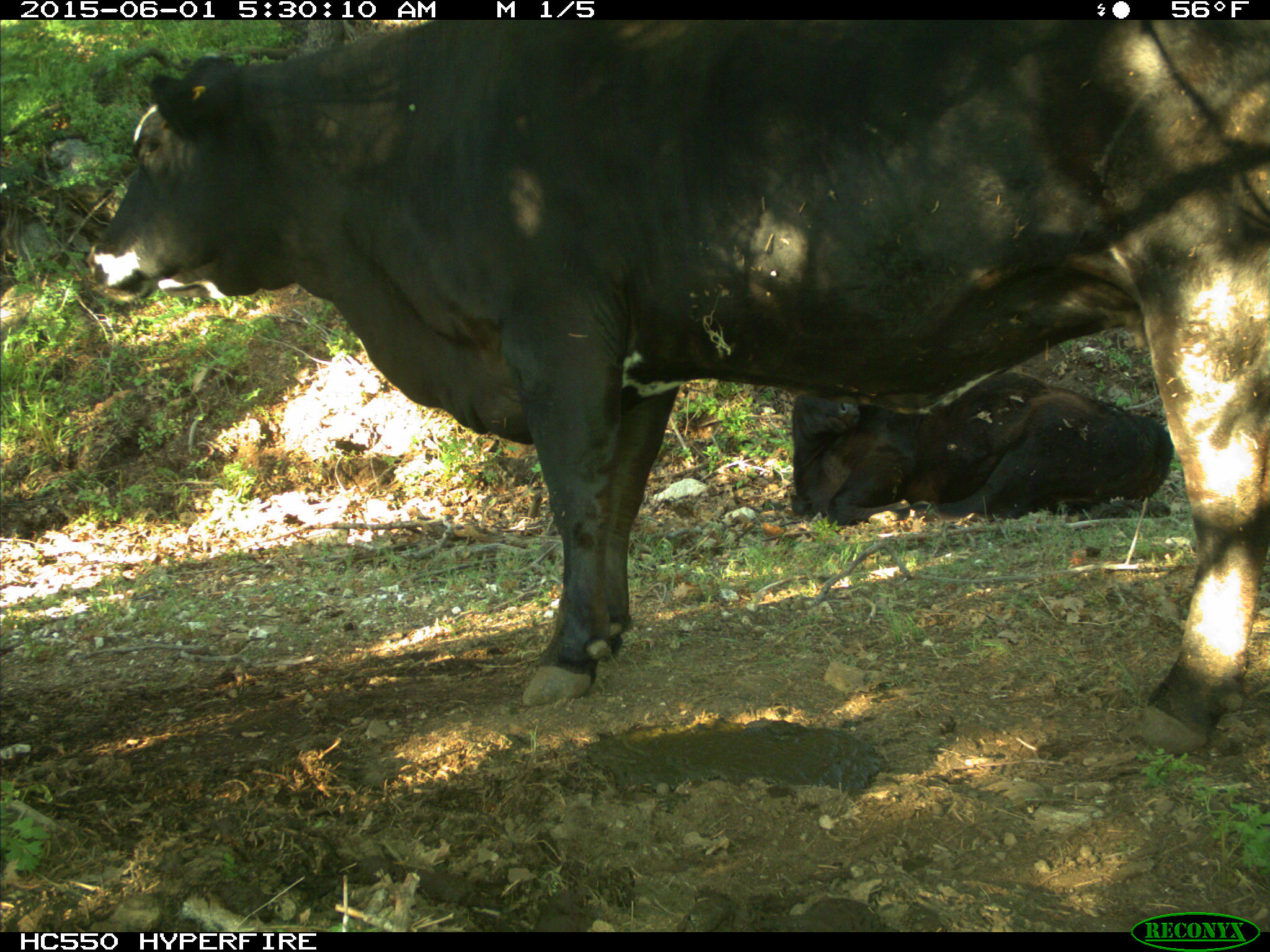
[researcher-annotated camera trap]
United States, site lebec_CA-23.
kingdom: Animalia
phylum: Chordata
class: Mammalia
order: Artiodactyla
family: Bovidae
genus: Bos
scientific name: Bos taurus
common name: domestic cow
Bos taurus (domestic cow).